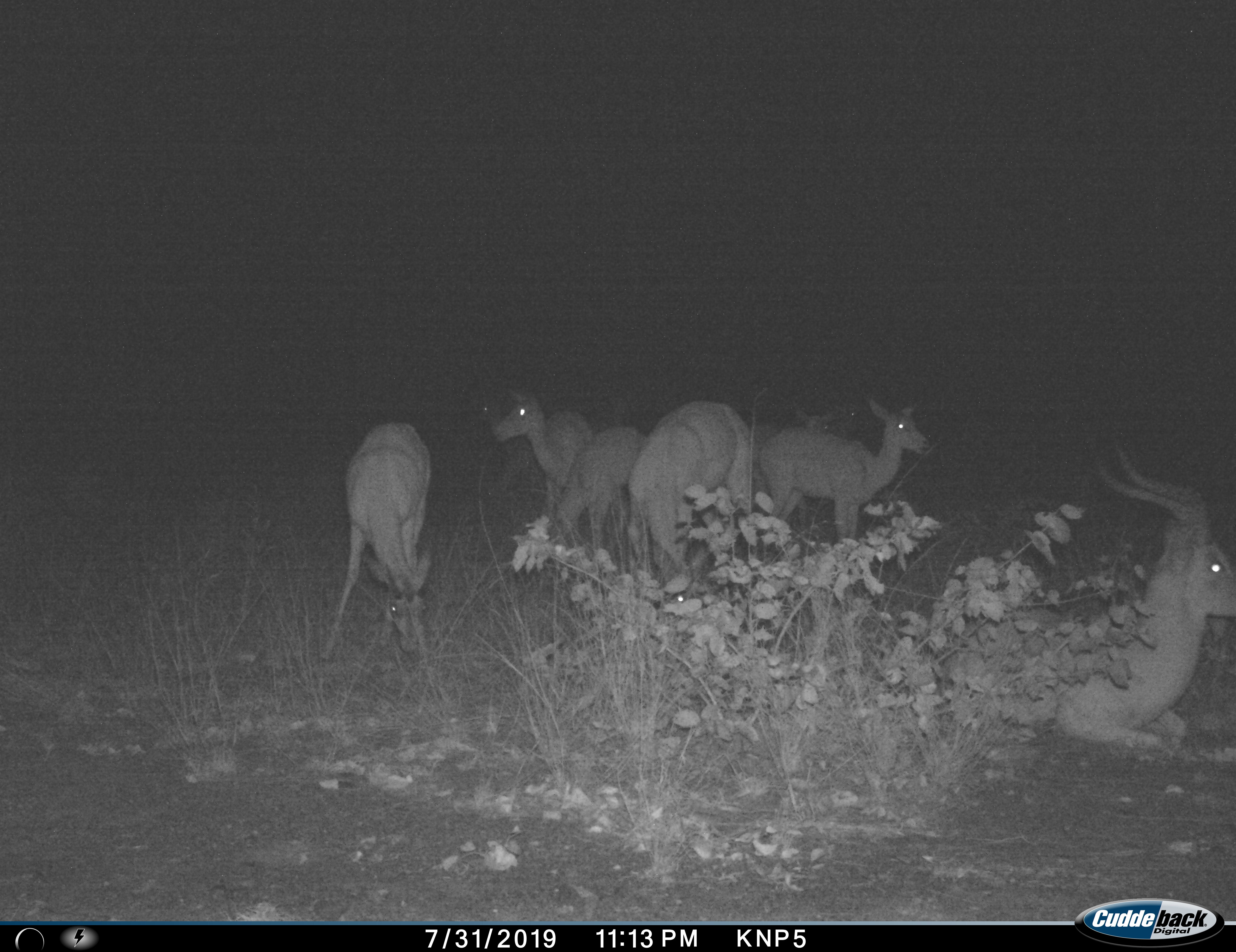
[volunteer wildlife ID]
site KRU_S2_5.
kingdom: Animalia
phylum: Chordata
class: Mammalia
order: Artiodactyla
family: Bovidae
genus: Aepyceros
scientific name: Aepyceros melampus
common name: impala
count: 7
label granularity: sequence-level